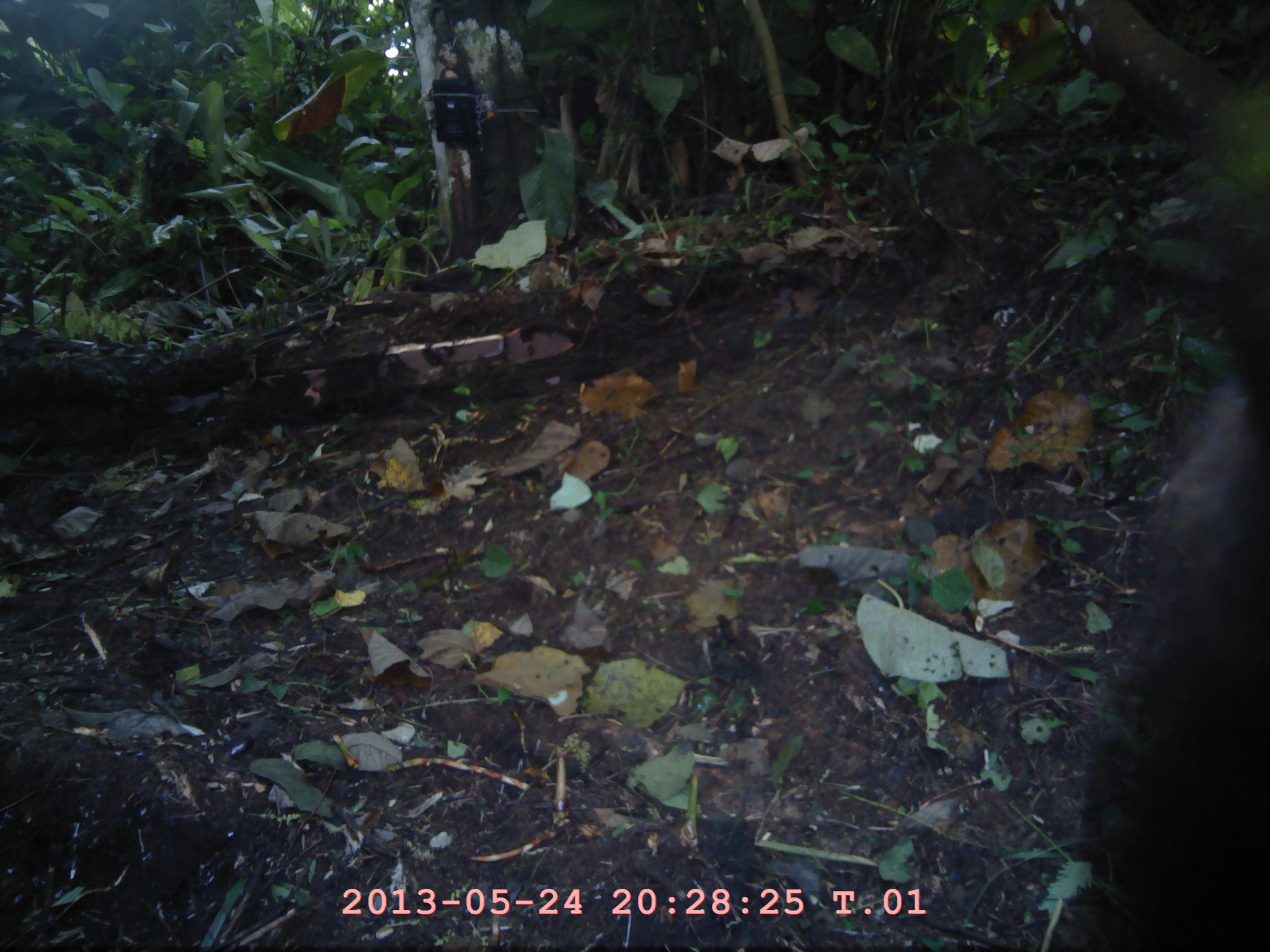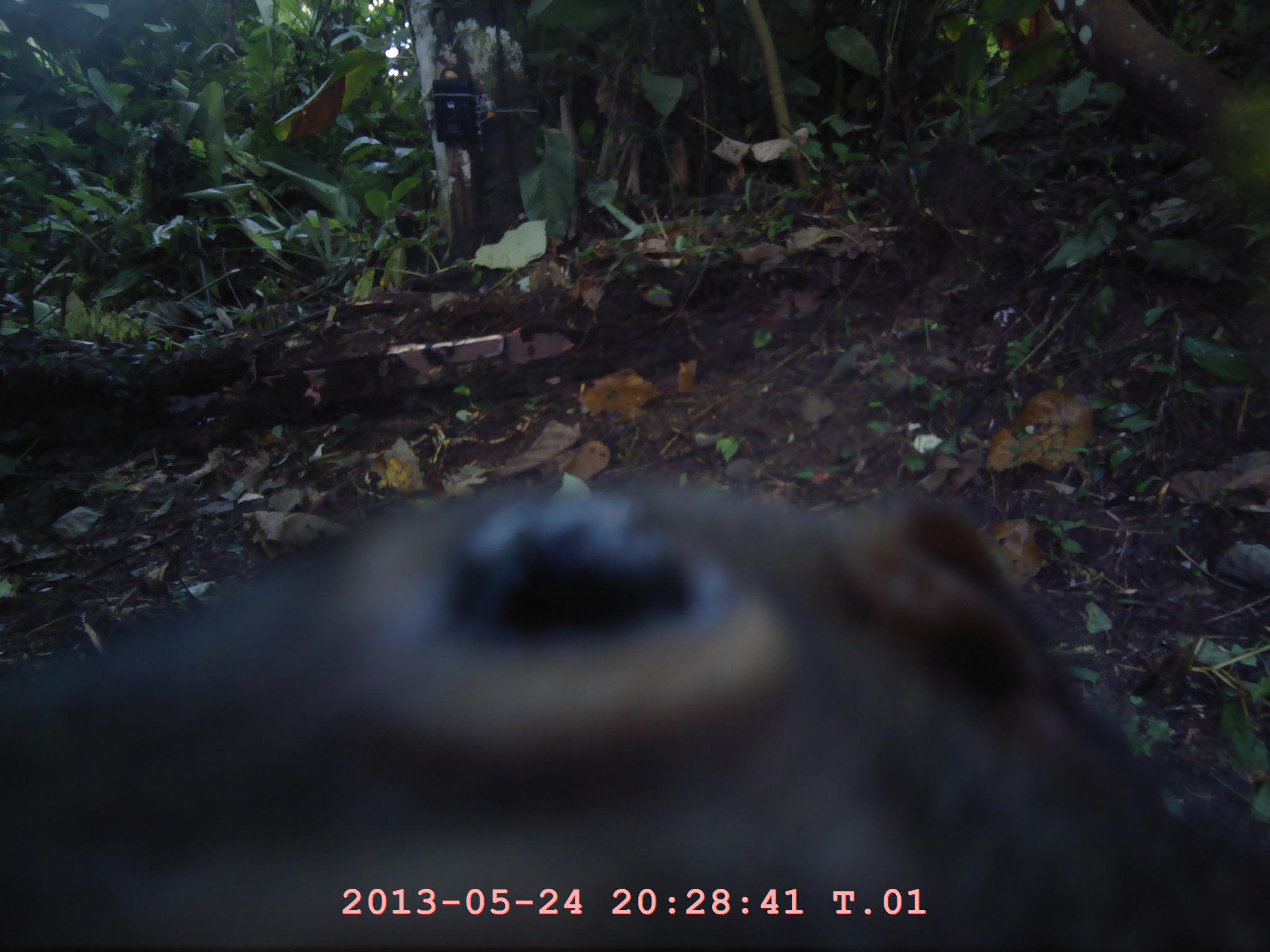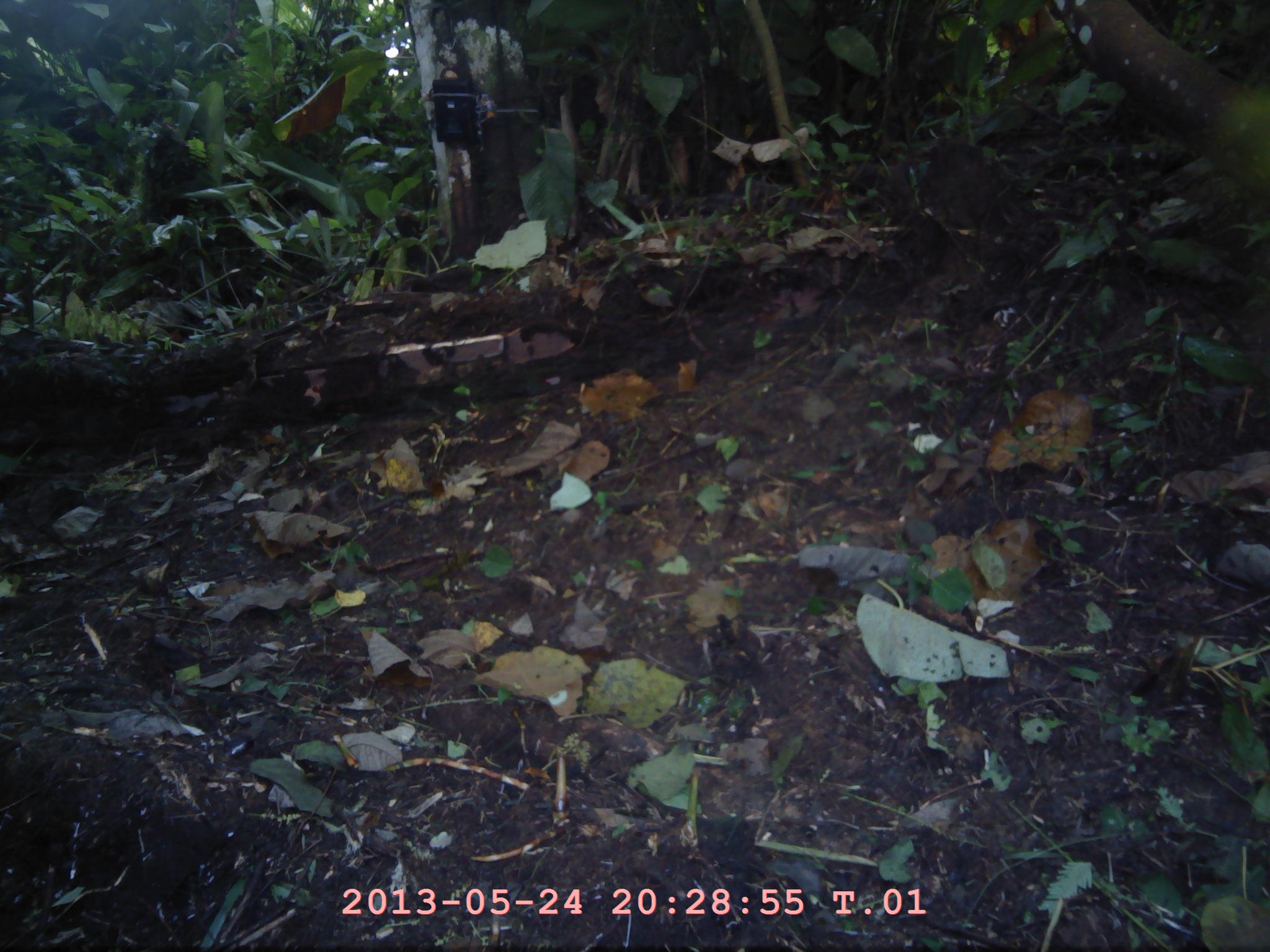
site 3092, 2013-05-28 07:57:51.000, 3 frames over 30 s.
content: unidentified animal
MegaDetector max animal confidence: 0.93